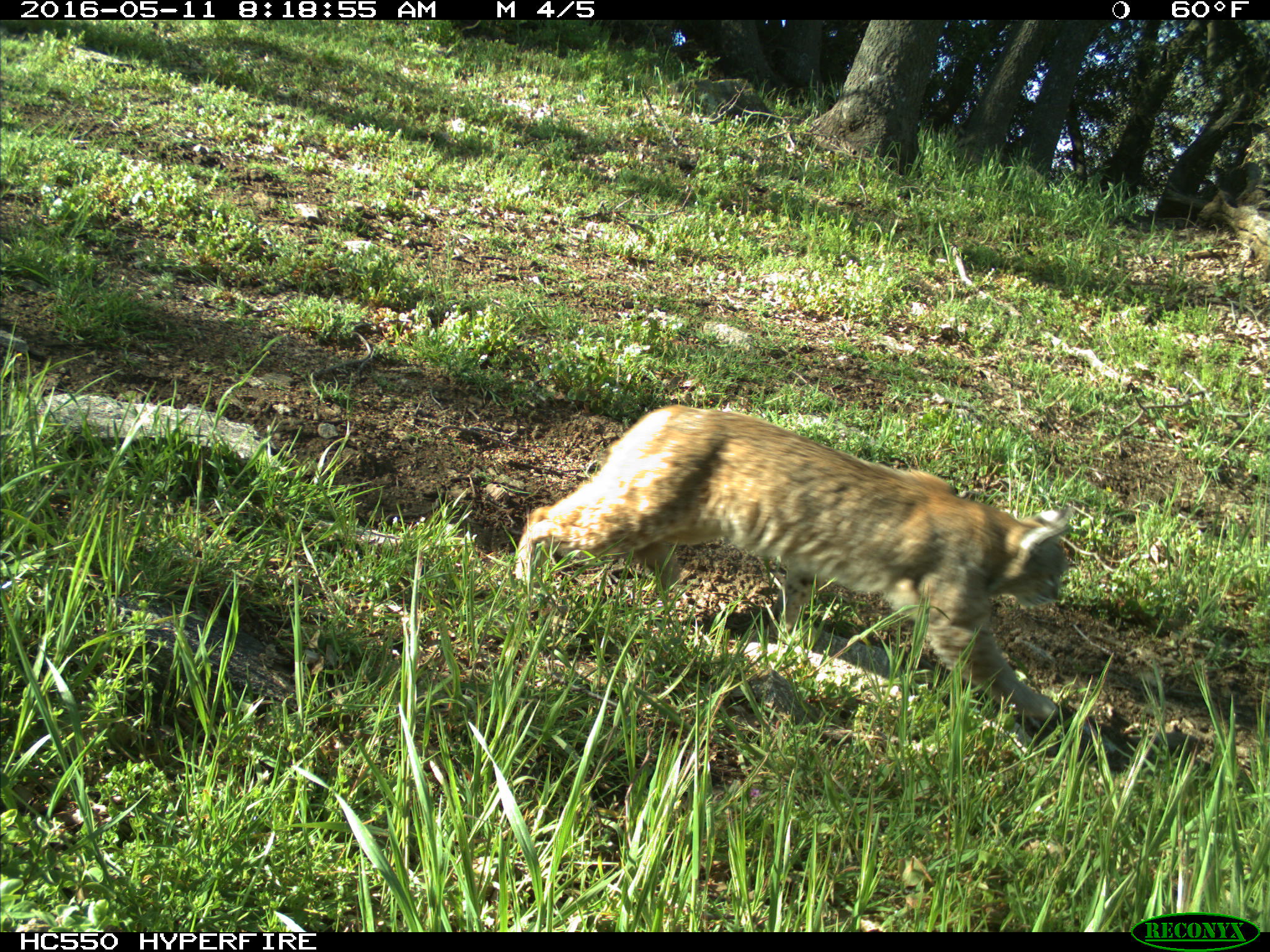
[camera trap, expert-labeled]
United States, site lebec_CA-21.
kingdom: Animalia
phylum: Chordata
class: Mammalia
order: Carnivora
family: Felidae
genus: Lynx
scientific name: Lynx rufus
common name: bobcat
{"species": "Lynx rufus (bobcat)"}